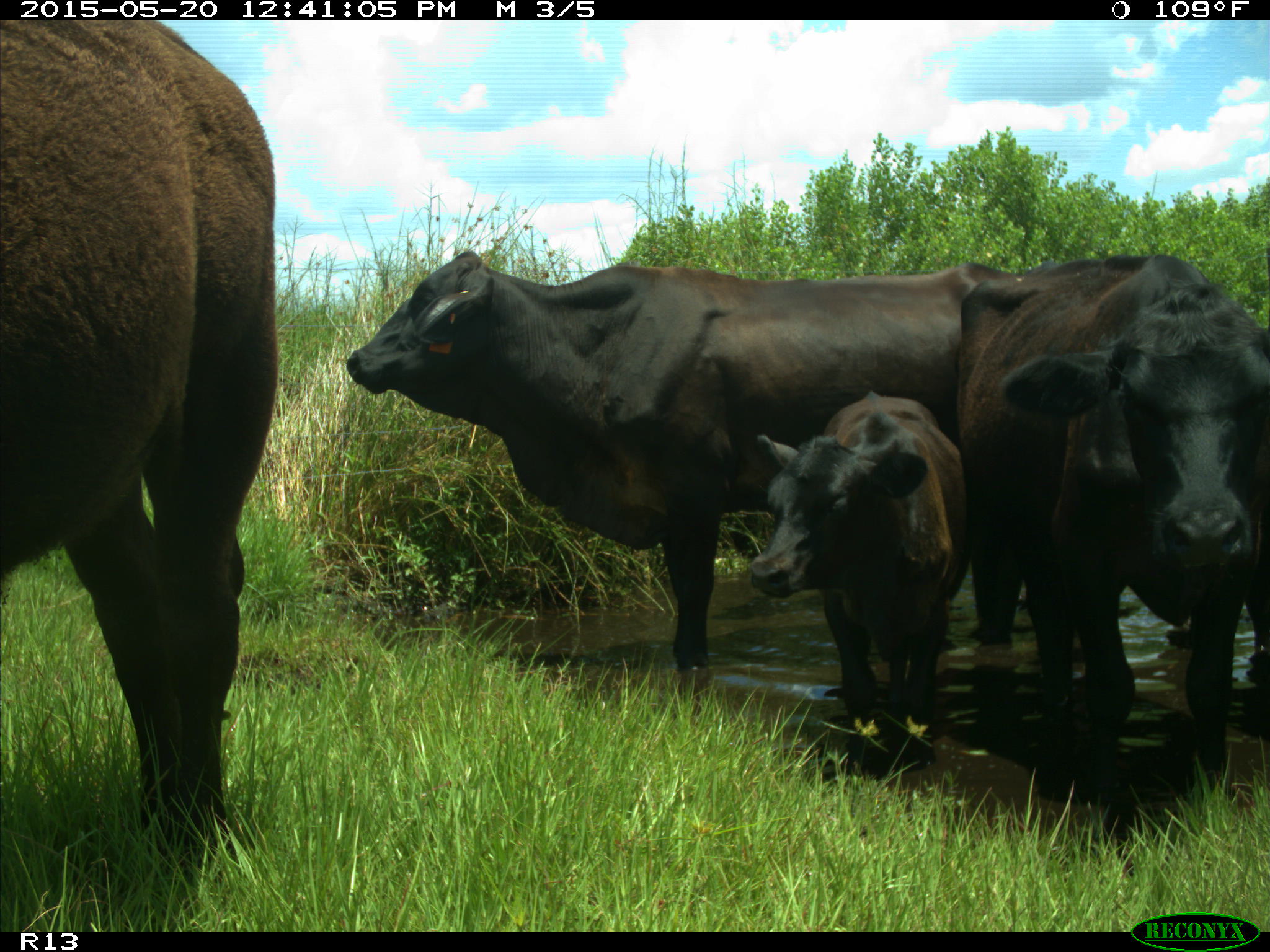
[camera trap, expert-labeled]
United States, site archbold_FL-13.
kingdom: Animalia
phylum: Chordata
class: Mammalia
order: Artiodactyla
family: Bovidae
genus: Bos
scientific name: Bos taurus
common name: domestic cow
Bos taurus (domestic cow).